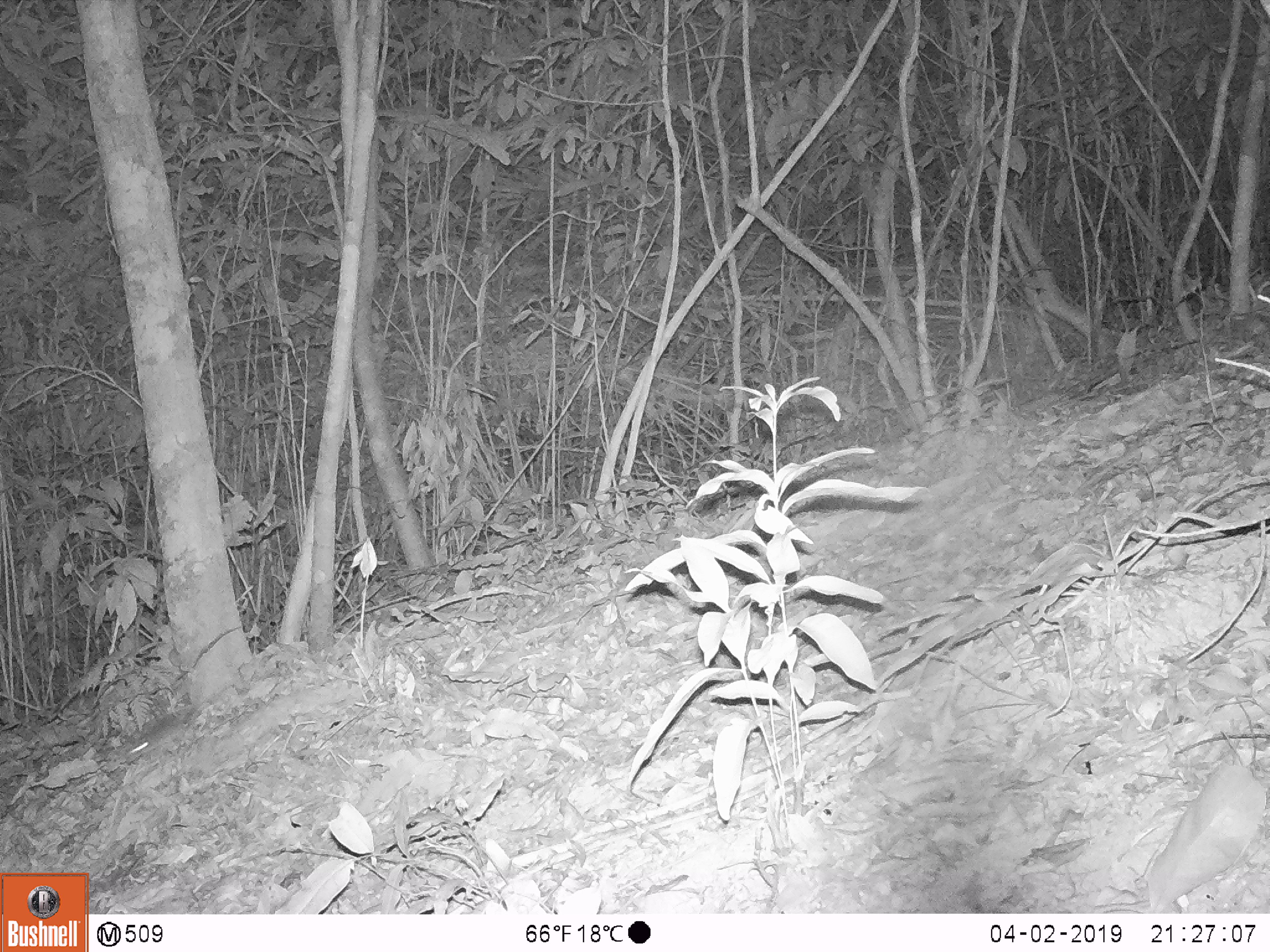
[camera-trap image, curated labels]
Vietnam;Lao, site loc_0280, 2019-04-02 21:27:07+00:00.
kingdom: Animalia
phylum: Chordata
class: Mammalia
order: Rodentia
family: Muridae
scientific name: Muridae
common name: old-world mice and rats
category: unidentified murid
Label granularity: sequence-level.